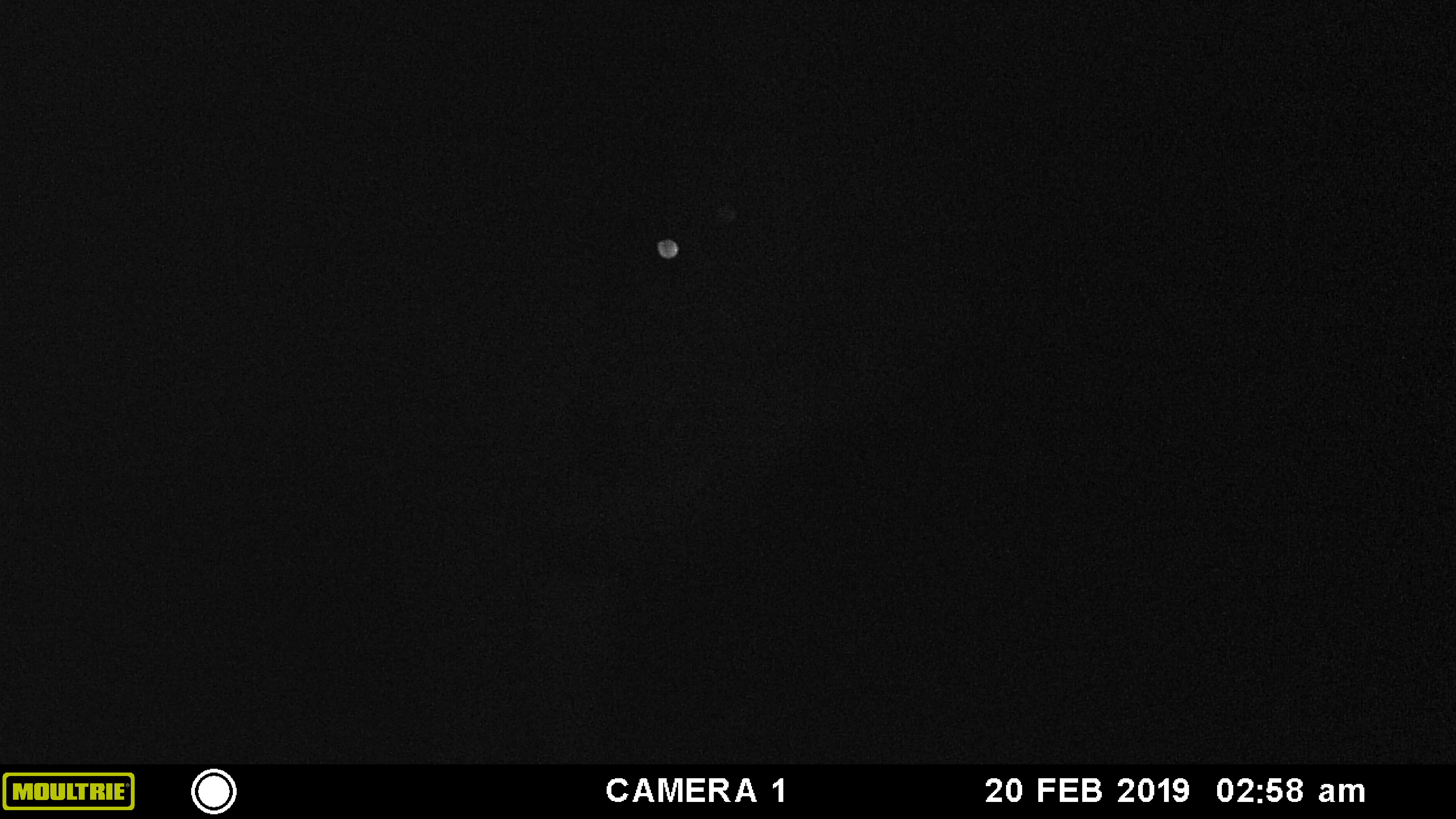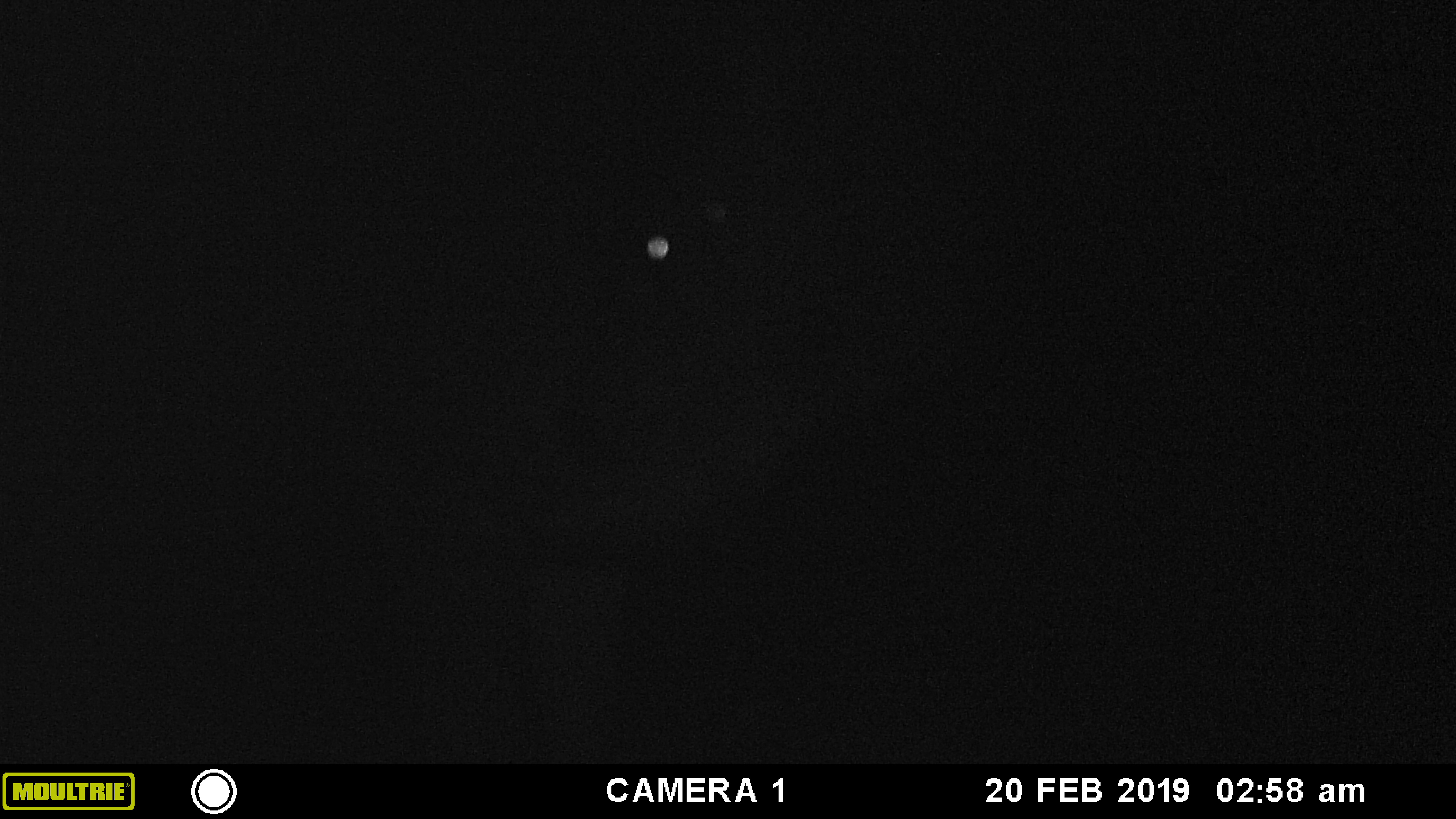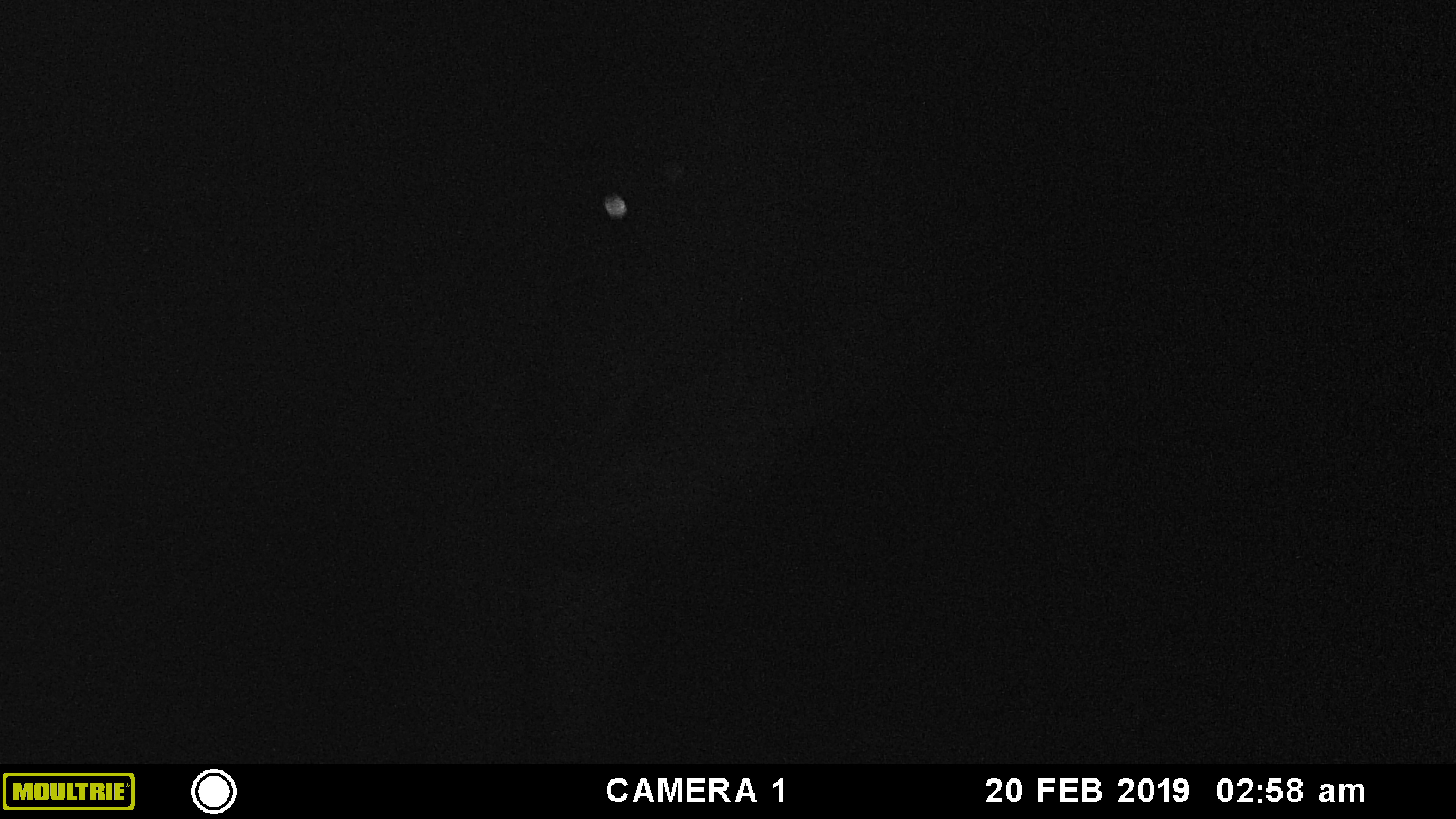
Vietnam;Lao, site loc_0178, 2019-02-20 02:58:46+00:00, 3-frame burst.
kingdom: Animalia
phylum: Chordata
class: Mammalia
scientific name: Laurasiatheria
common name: ungulate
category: unidentified ungulates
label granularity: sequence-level